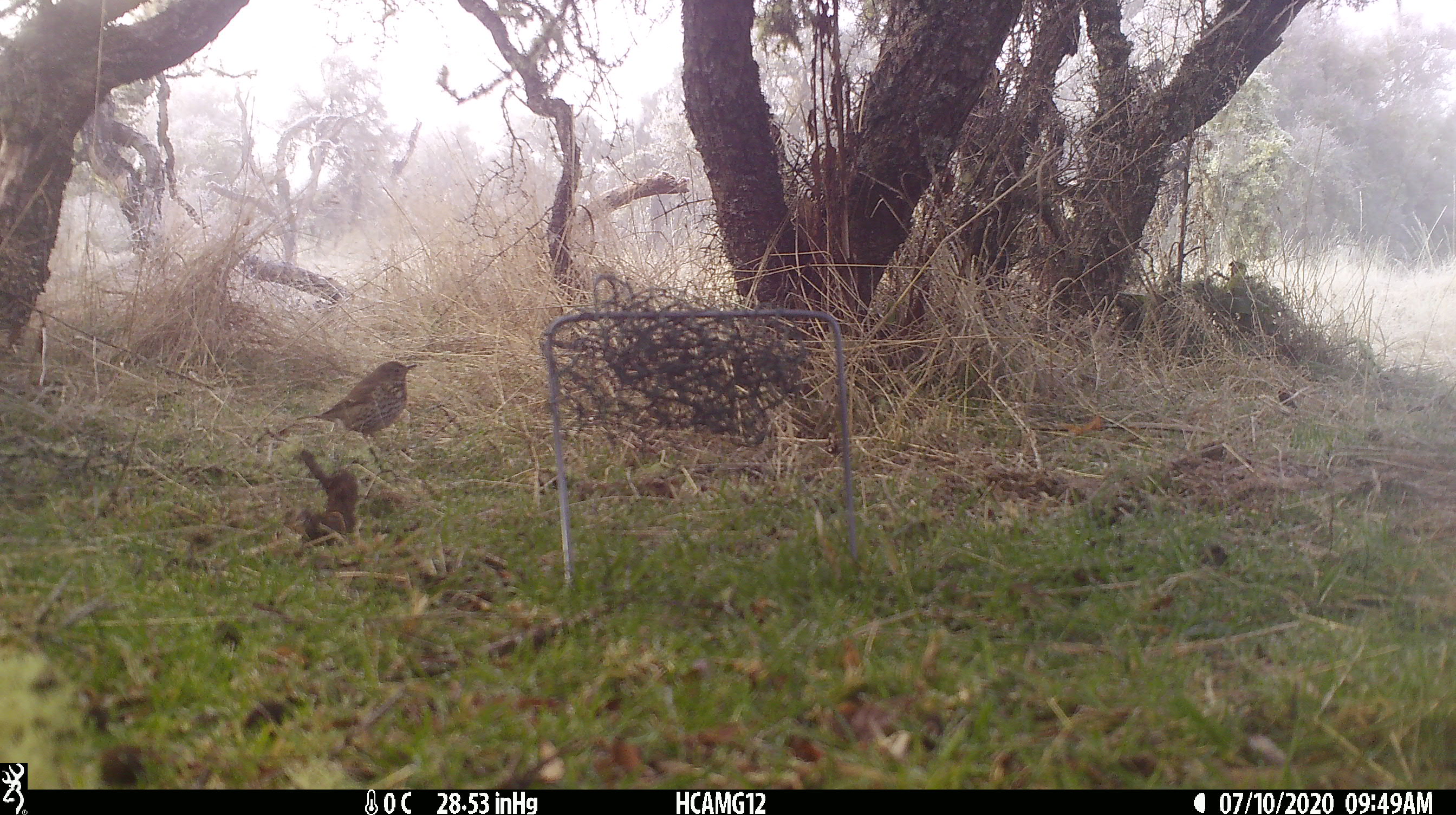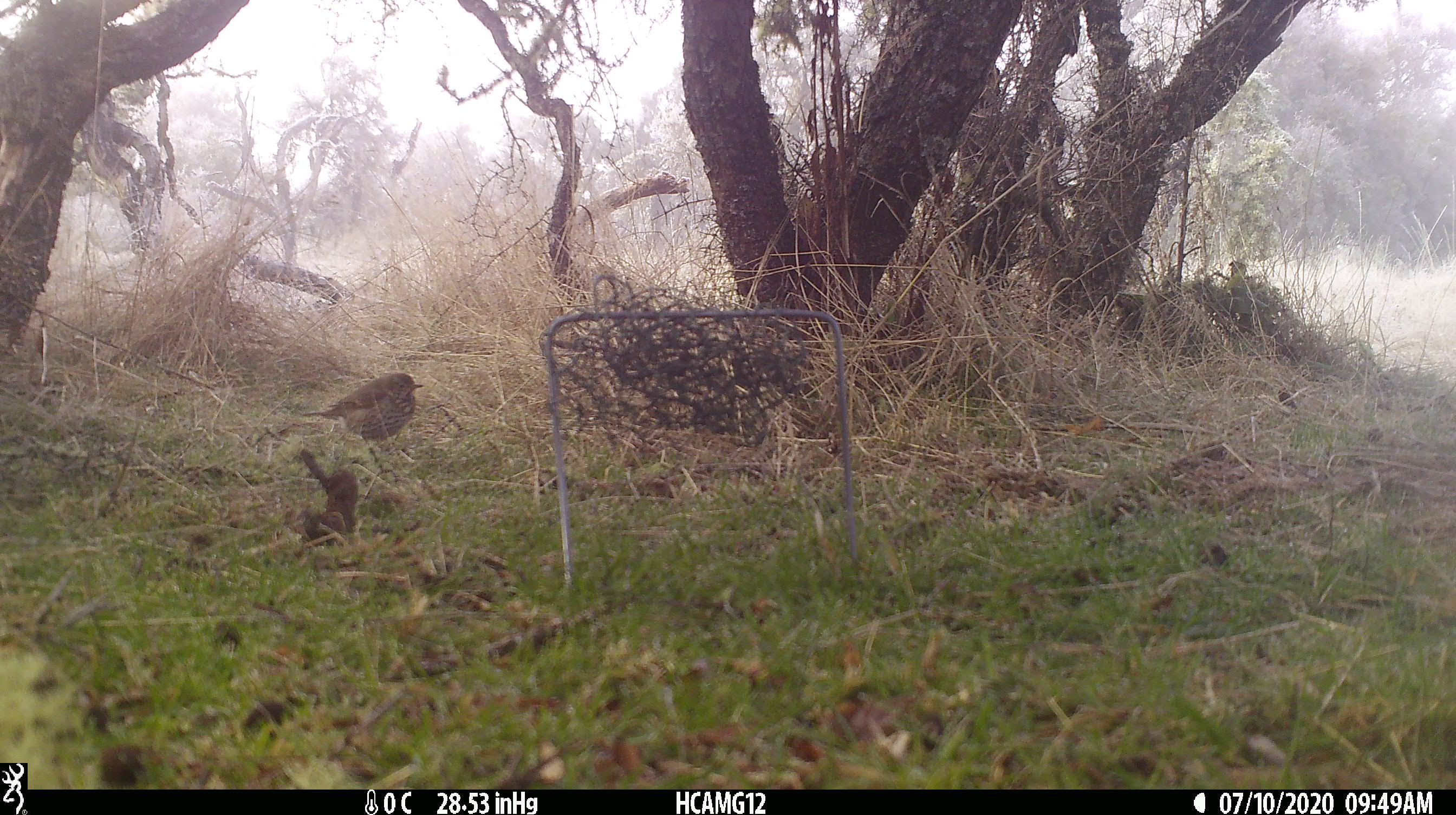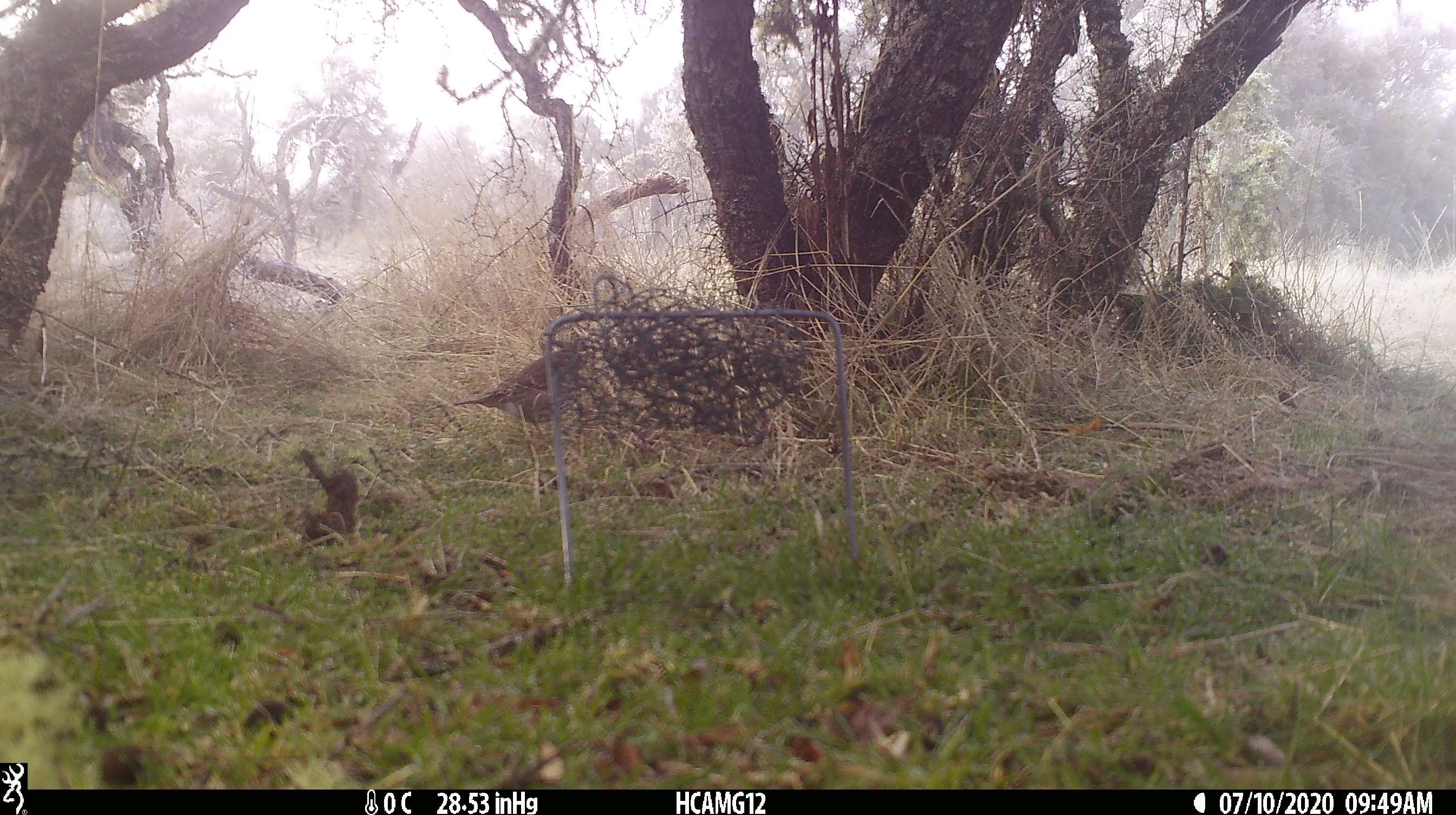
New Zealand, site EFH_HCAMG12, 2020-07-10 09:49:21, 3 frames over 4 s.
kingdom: Animalia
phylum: Chordata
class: Aves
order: Passeriformes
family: Turdidae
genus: Turdus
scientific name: Turdus philomelos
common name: song thrush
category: thrush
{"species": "thrush (song thrush) (Turdus philomelos)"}